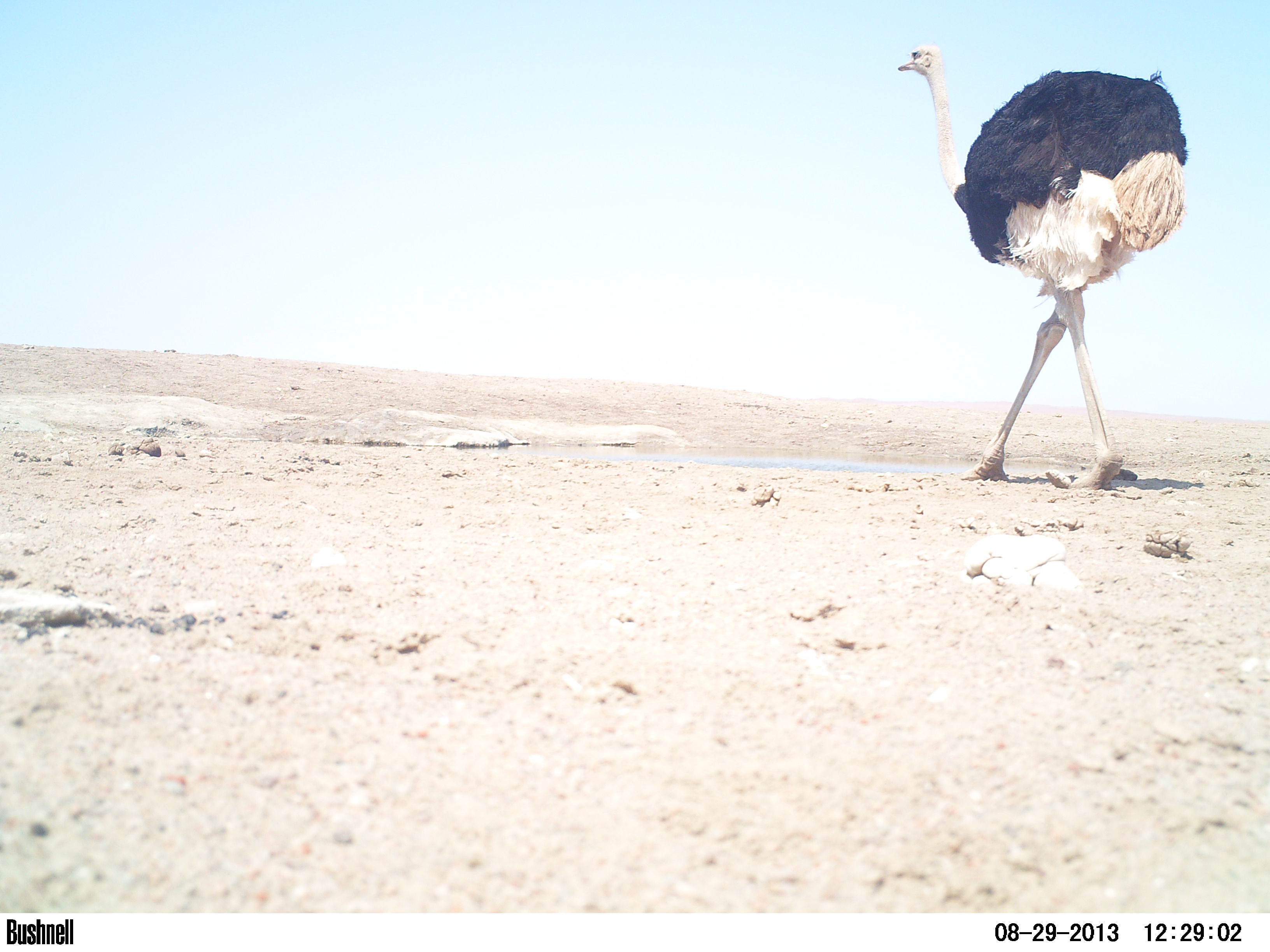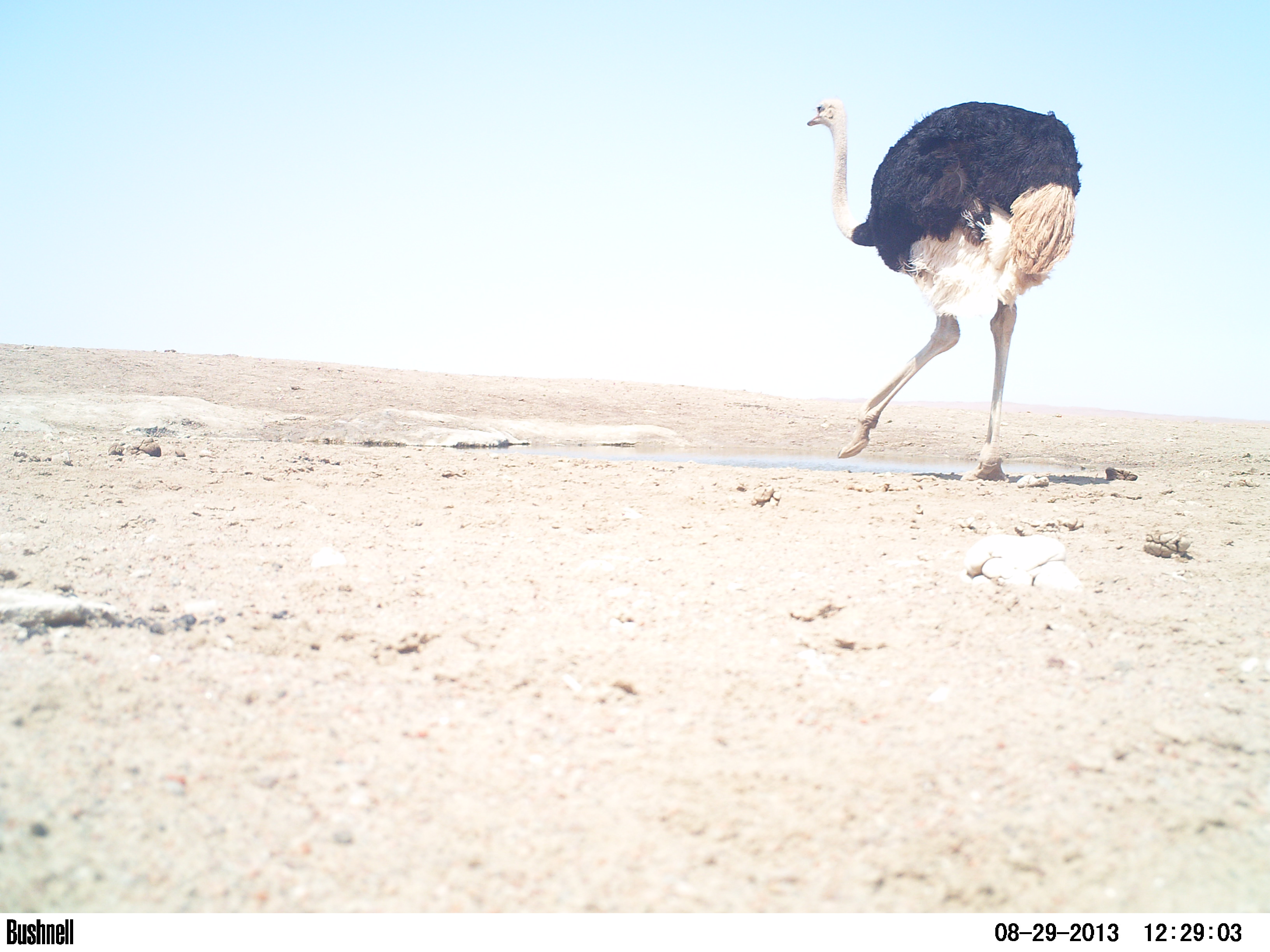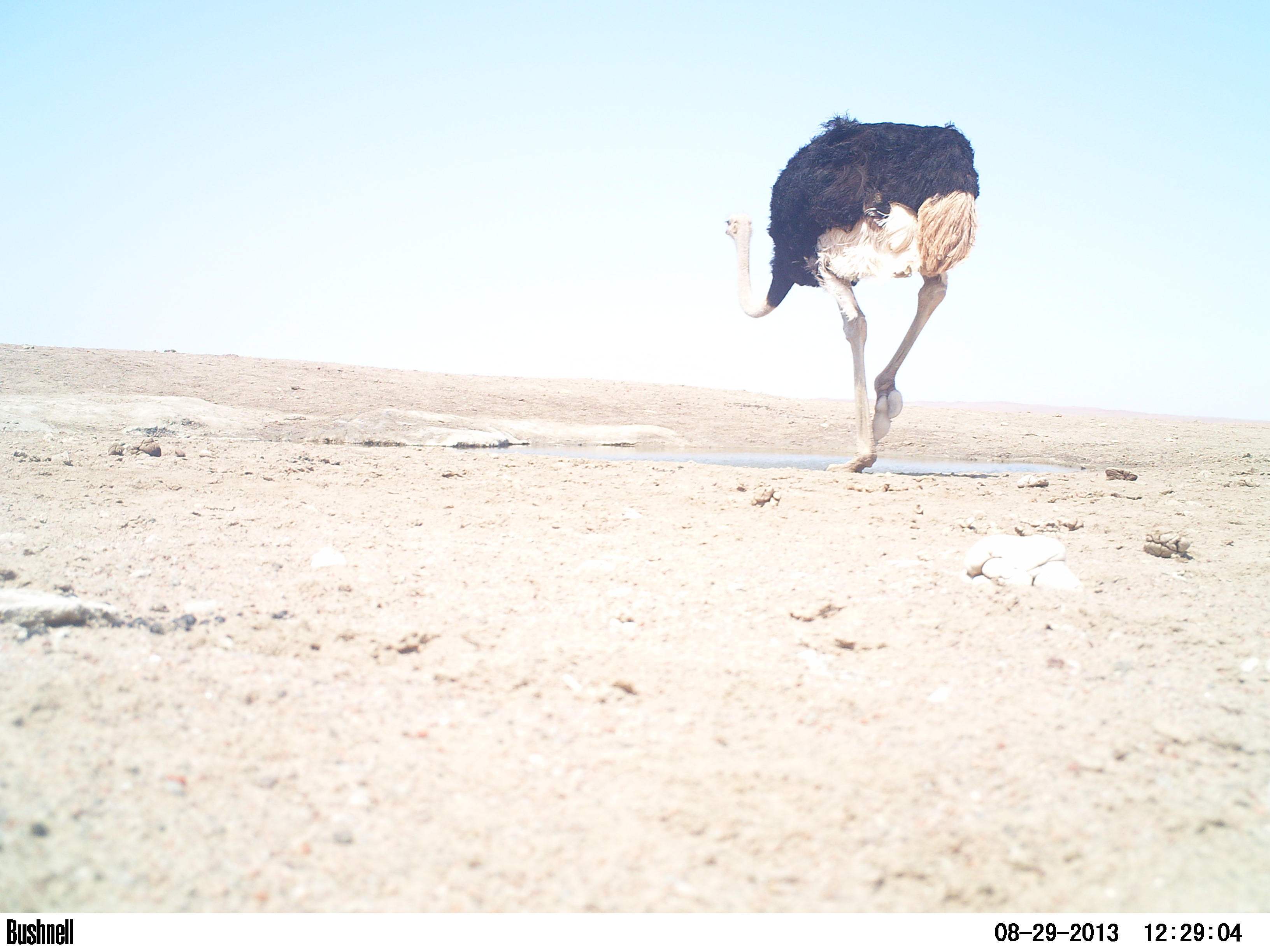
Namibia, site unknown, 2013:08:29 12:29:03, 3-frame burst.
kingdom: Animalia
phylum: Chordata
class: Aves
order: Struthioniformes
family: Struthionidae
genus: Struthio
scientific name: Struthio camelus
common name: common ostrich